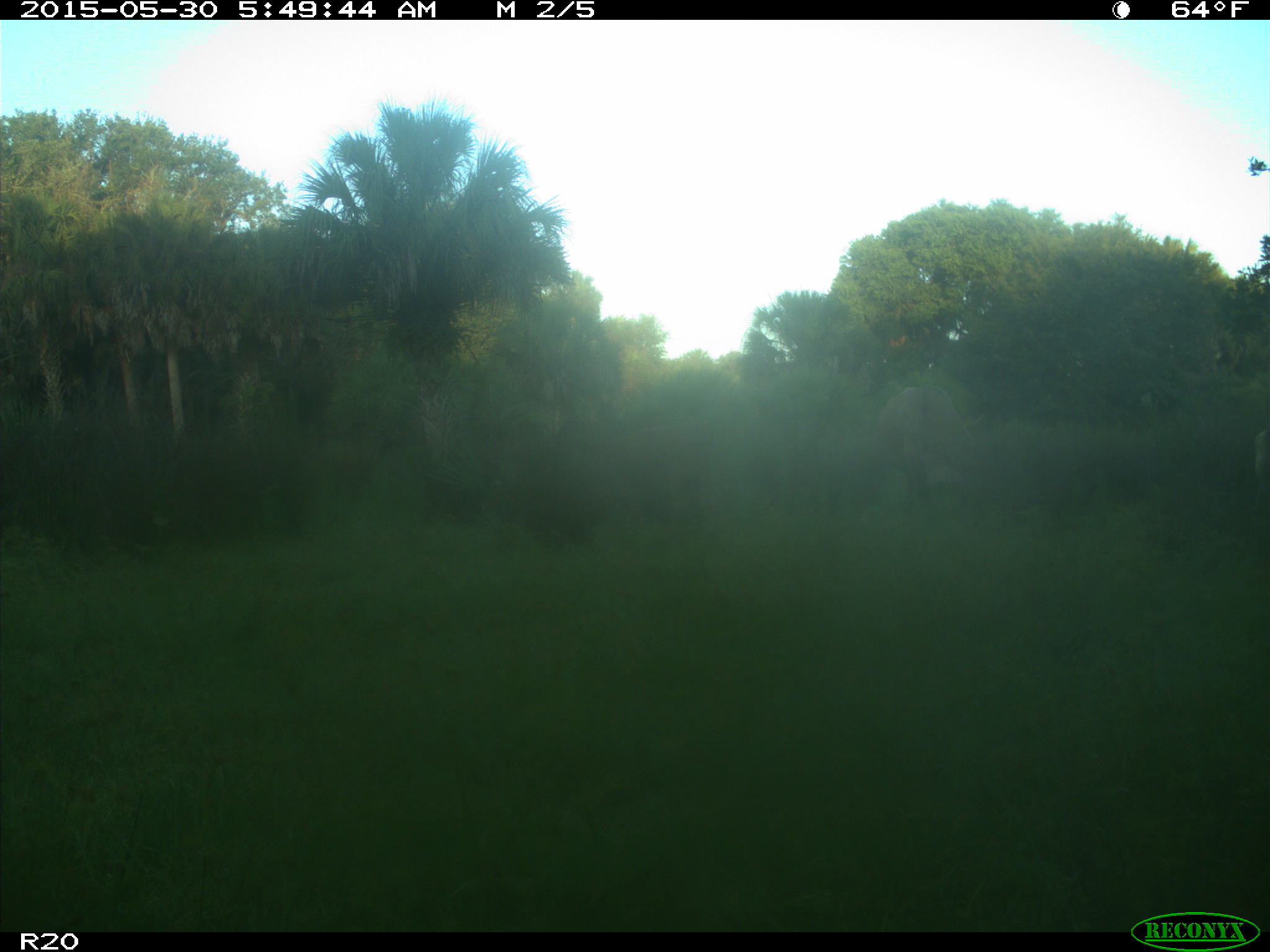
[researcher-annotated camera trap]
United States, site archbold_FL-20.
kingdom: Animalia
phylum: Chordata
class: Mammalia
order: Artiodactyla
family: Bovidae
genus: Bos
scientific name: Bos taurus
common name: domestic cow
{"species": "Bos taurus (domestic cow)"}